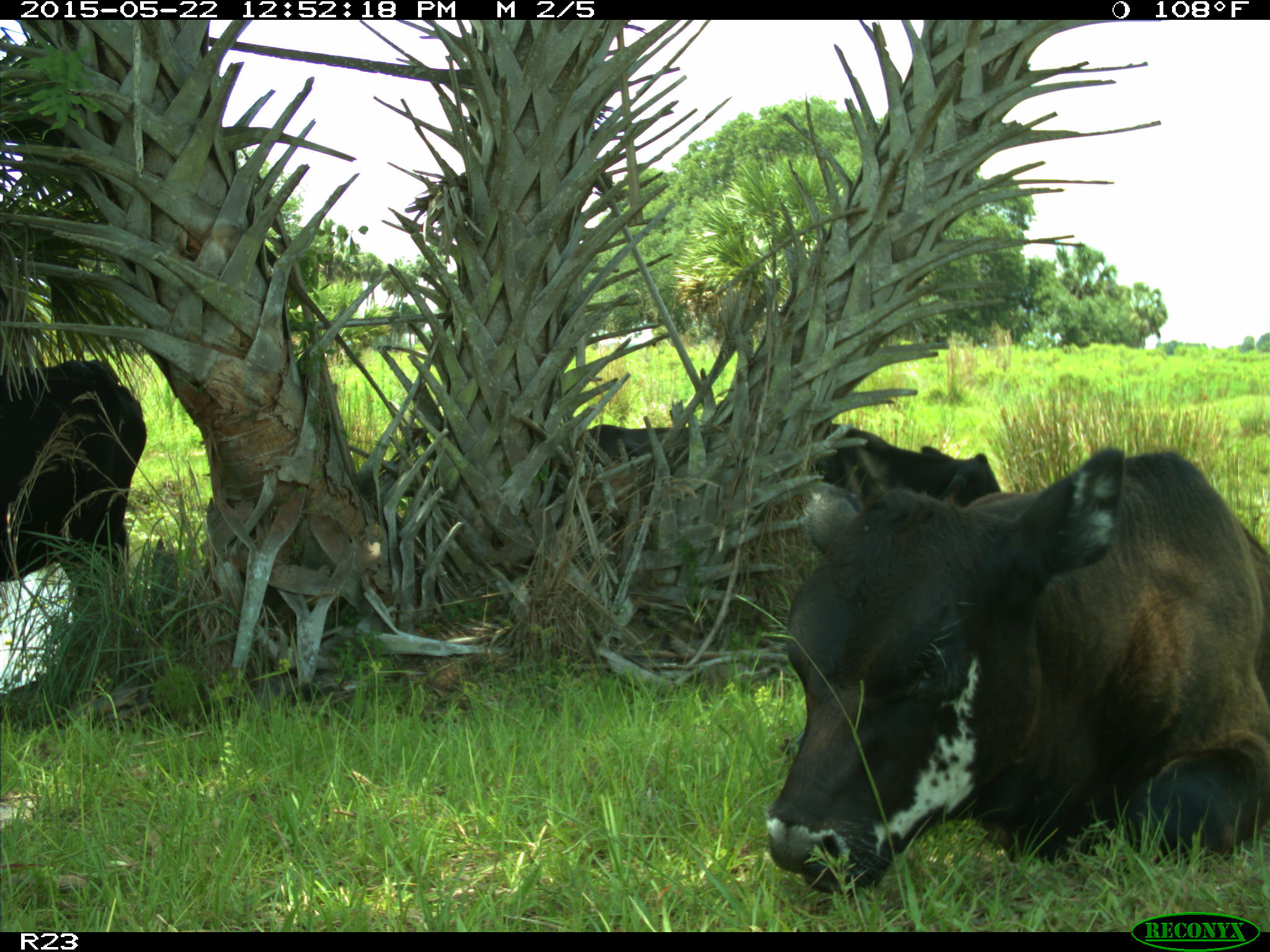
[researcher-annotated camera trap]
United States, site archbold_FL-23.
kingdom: Animalia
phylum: Chordata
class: Mammalia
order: Artiodactyla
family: Bovidae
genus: Bos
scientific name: Bos taurus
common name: domestic cow